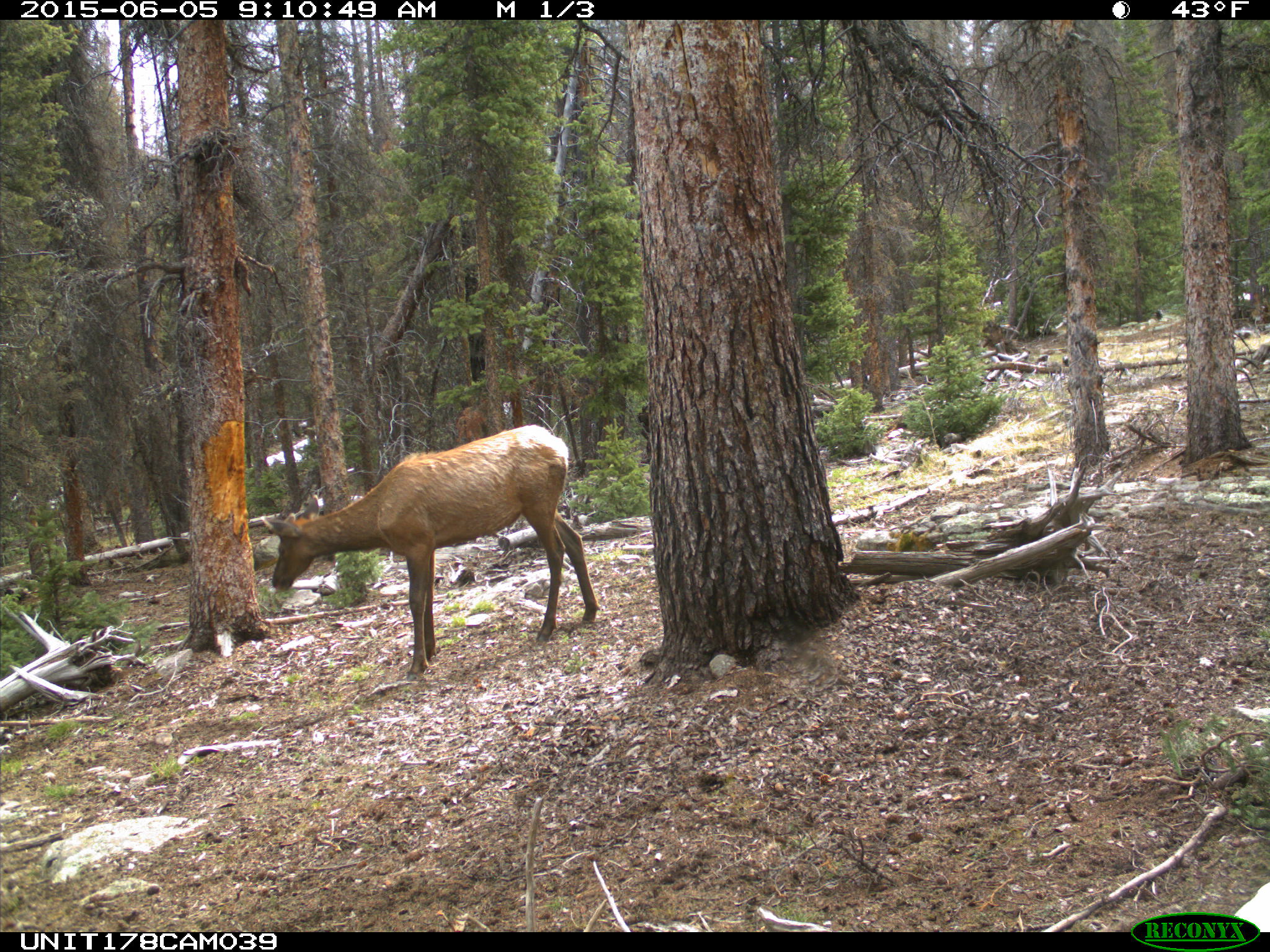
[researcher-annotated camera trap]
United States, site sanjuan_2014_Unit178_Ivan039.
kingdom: Animalia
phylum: Chordata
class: Mammalia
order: Artiodactyla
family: Cervidae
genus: Cervus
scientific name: Cervus elaphus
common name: red deer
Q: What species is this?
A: Cervus elaphus (red deer).